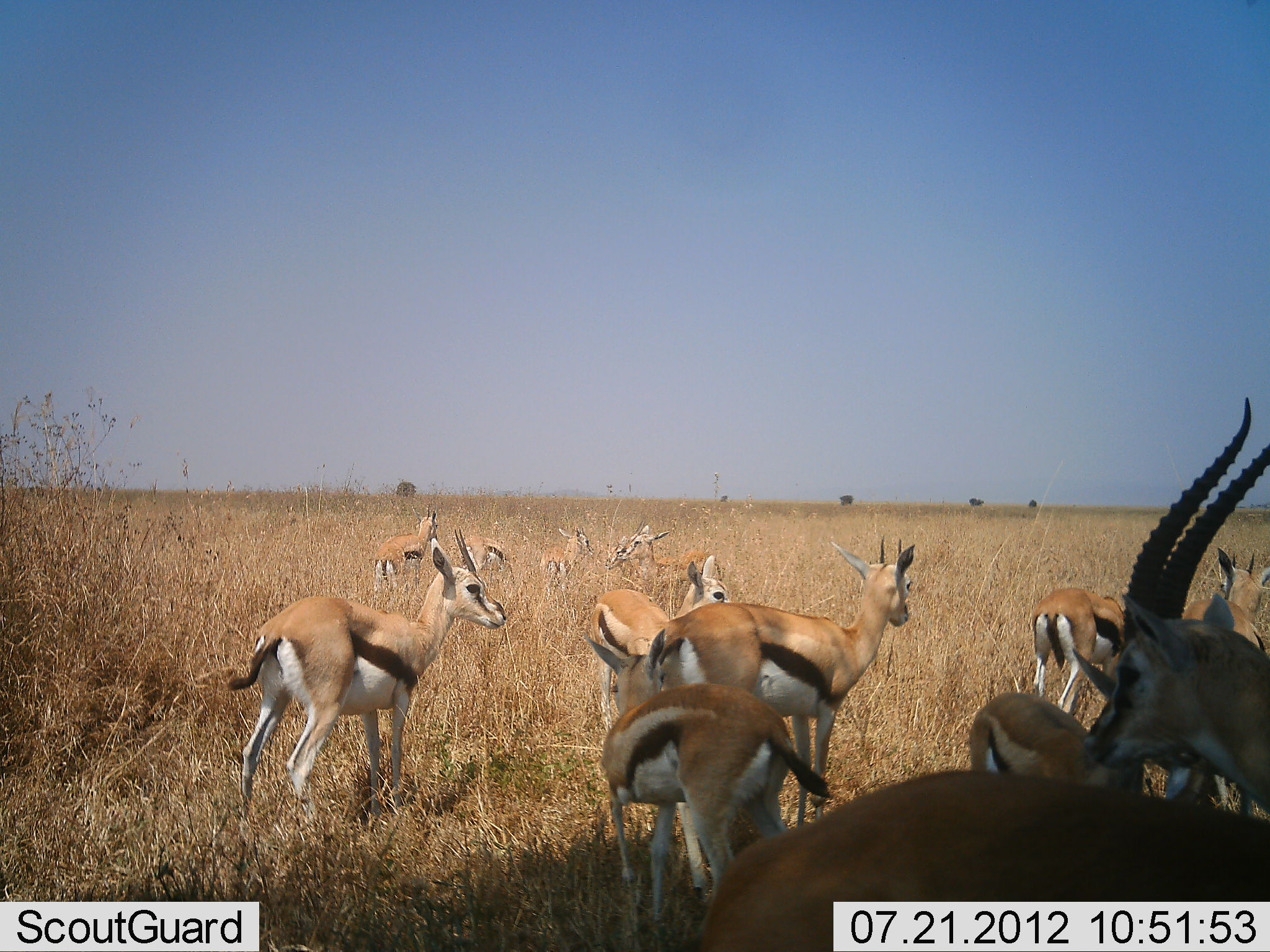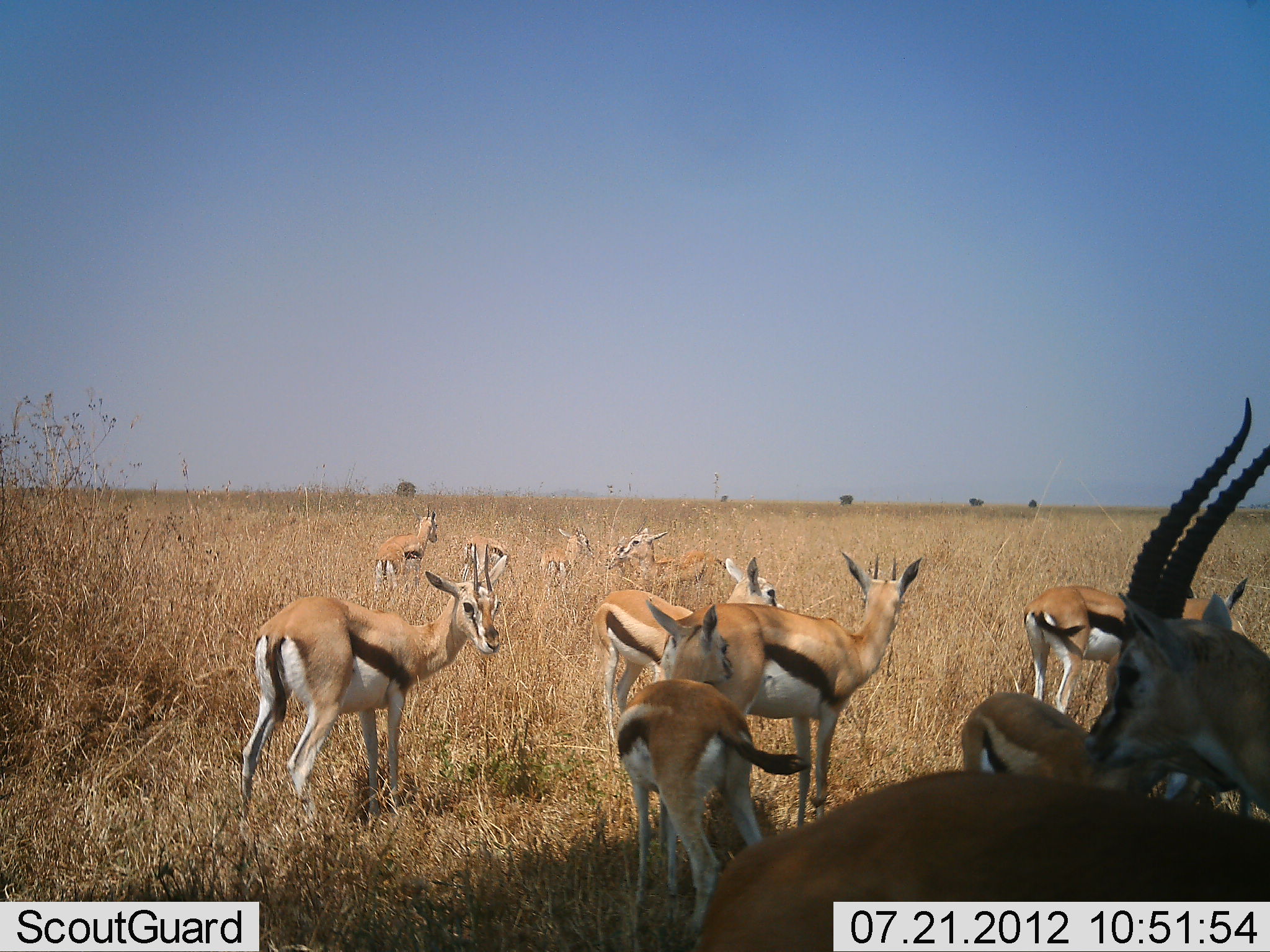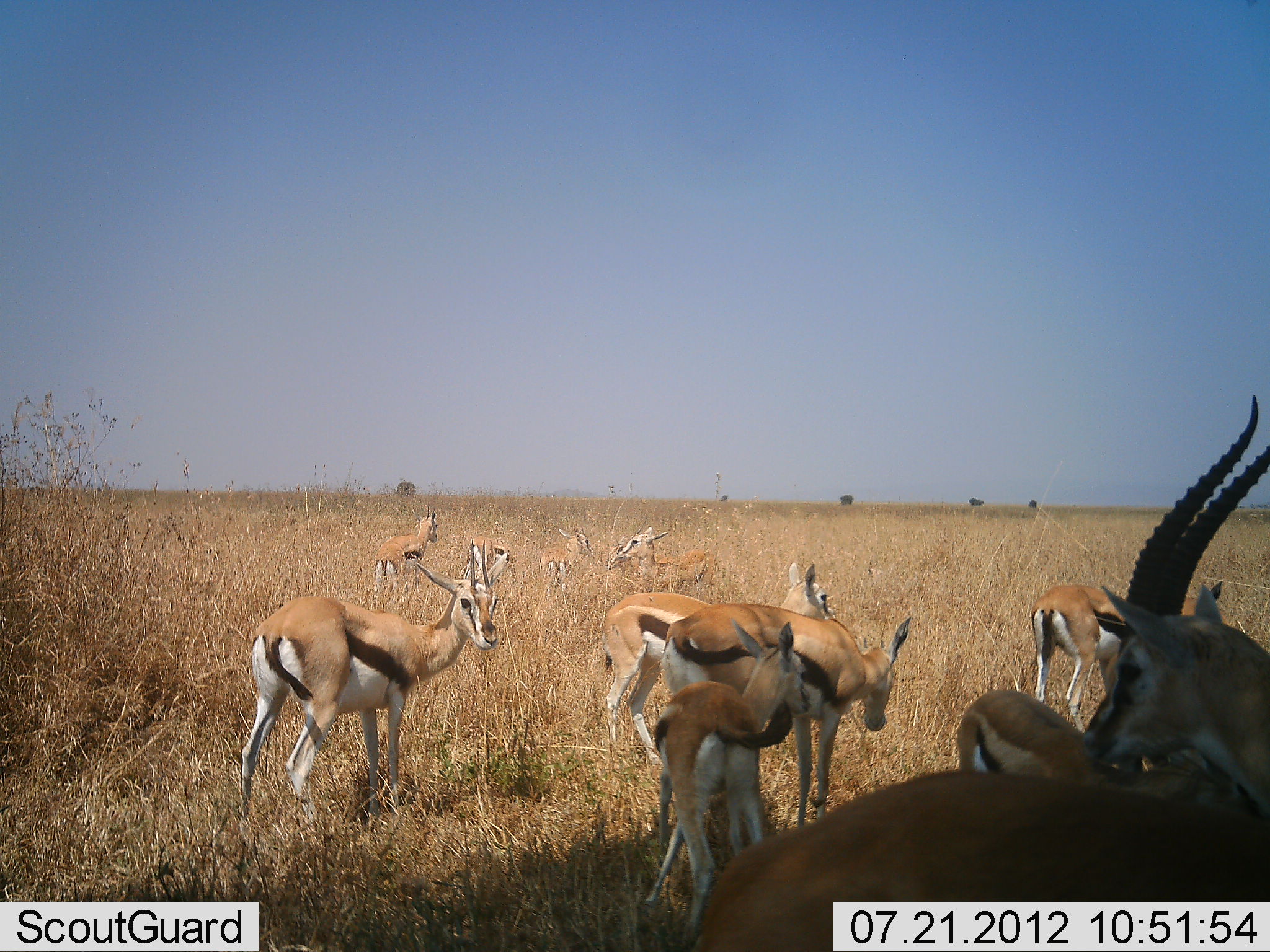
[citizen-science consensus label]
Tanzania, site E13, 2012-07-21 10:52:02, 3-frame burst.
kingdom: Animalia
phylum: Chordata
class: Mammalia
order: Artiodactyla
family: Bovidae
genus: Eudorcas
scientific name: Eudorcas thomsonii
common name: thomson's gazelle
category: gazellethomsons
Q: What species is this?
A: Gazellethomsons (thomson's gazelle) (Eudorcas thomsonii).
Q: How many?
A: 11-50.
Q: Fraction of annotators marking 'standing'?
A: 100%.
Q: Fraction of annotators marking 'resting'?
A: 0%.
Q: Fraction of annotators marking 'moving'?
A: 10%.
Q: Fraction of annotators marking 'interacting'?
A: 10%.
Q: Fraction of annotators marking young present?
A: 20%.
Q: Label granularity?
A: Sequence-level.